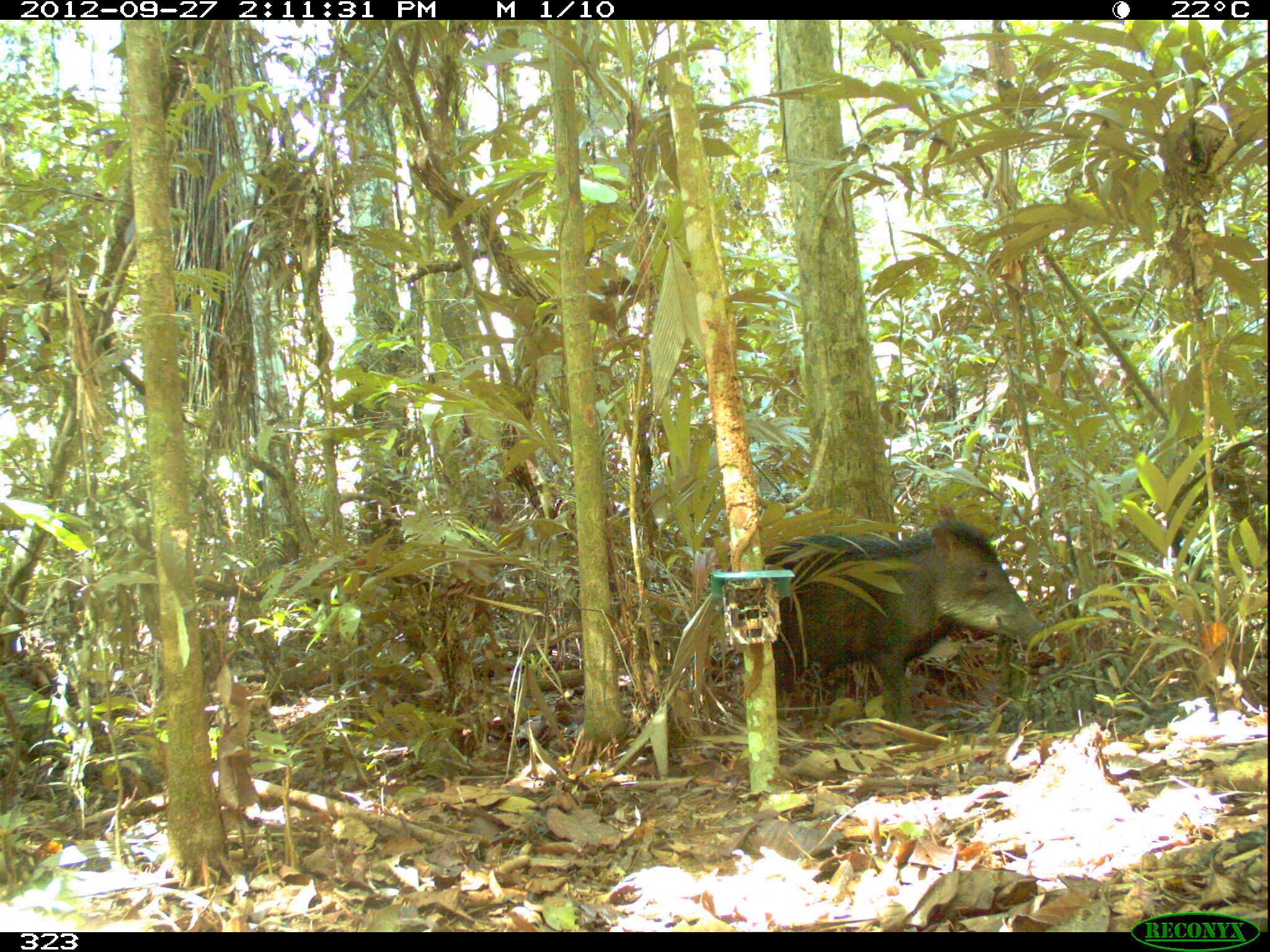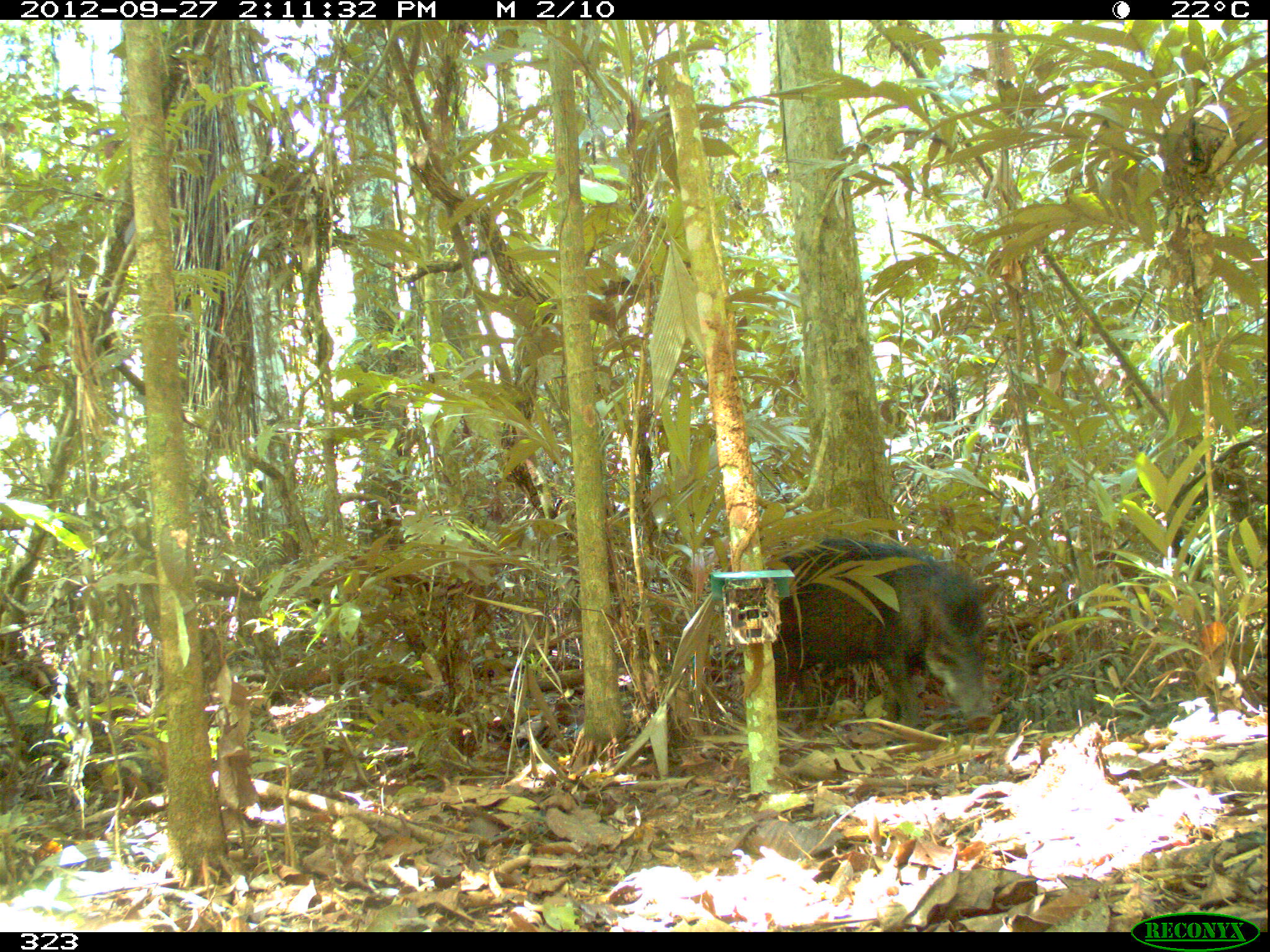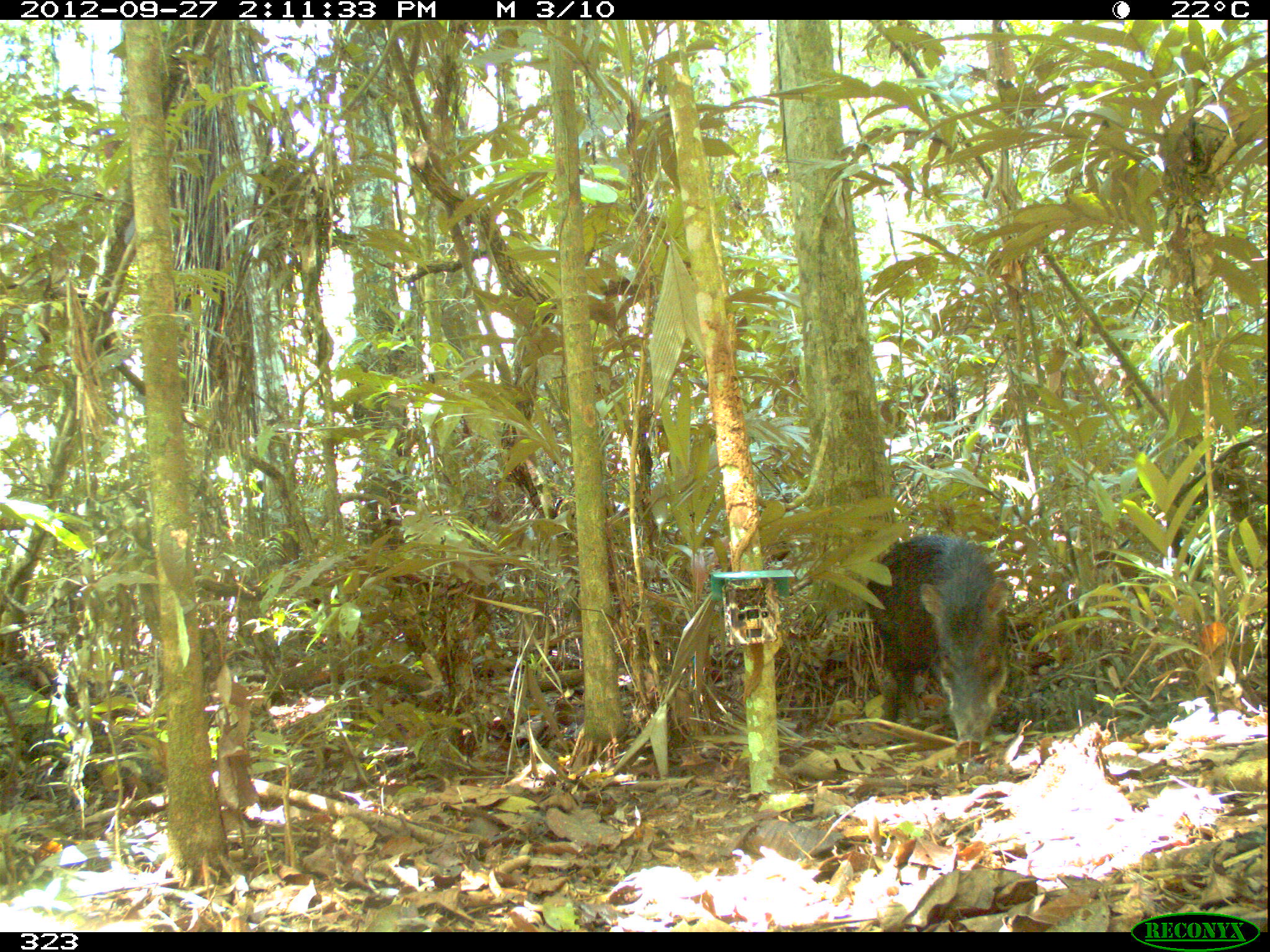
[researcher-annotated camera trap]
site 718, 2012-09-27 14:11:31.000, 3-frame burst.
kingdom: Animalia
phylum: Chordata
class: Mammalia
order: Artiodactyla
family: Tayassuidae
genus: Tayassu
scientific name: Tayassu pecari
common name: white-lipped peccary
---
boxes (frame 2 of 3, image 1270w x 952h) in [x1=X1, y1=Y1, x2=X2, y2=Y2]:
tayassu pecari: [x1=766, y1=536, x2=1000, y2=731]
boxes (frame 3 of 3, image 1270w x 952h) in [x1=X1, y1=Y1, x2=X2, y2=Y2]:
tayassu pecari: [x1=857, y1=532, x2=1013, y2=756]